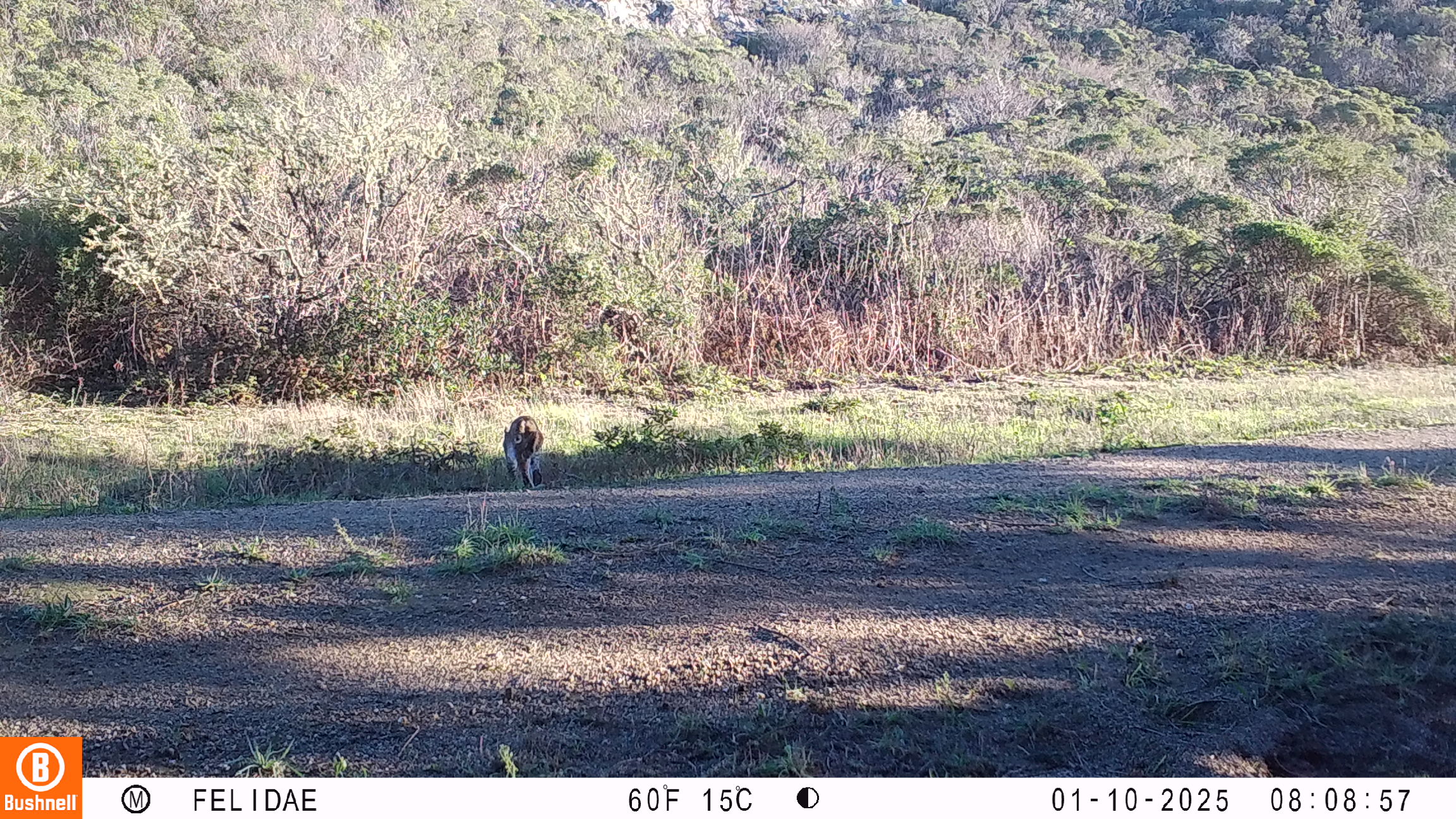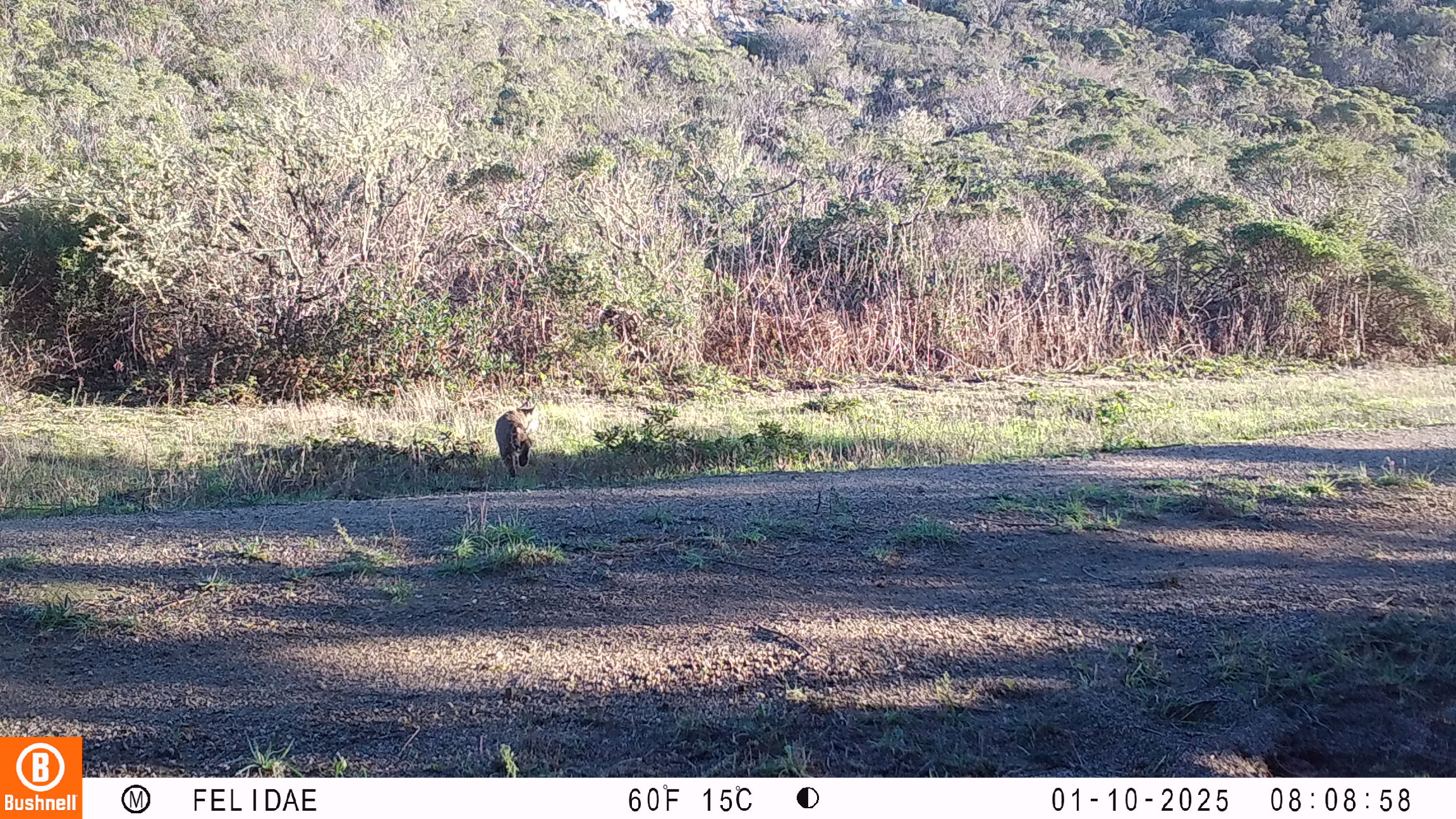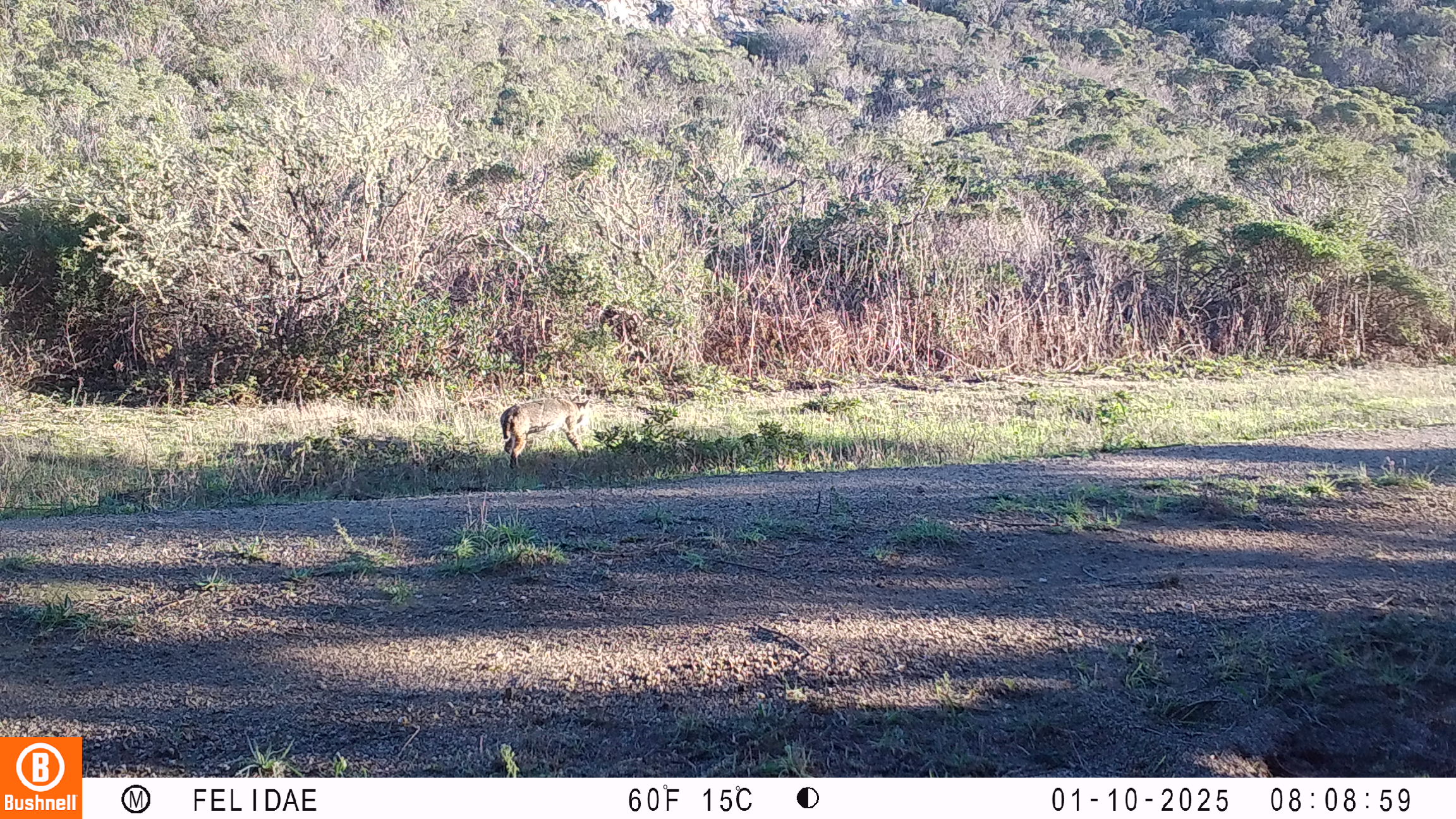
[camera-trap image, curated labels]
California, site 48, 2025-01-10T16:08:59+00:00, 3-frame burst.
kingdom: Animalia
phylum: Chordata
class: Mammalia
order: Carnivora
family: Felidae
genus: Lynx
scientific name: Lynx rufus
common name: bobcat